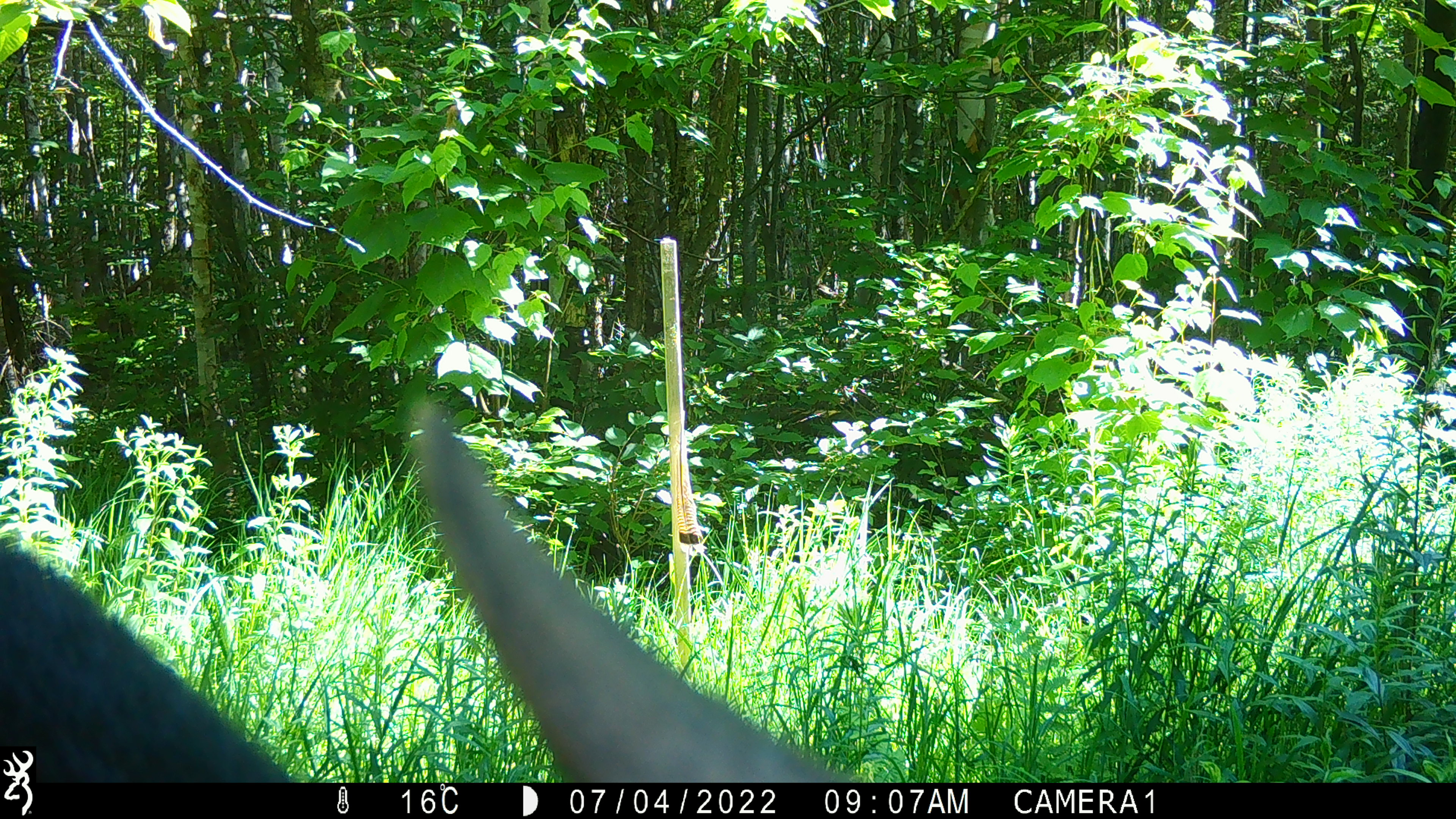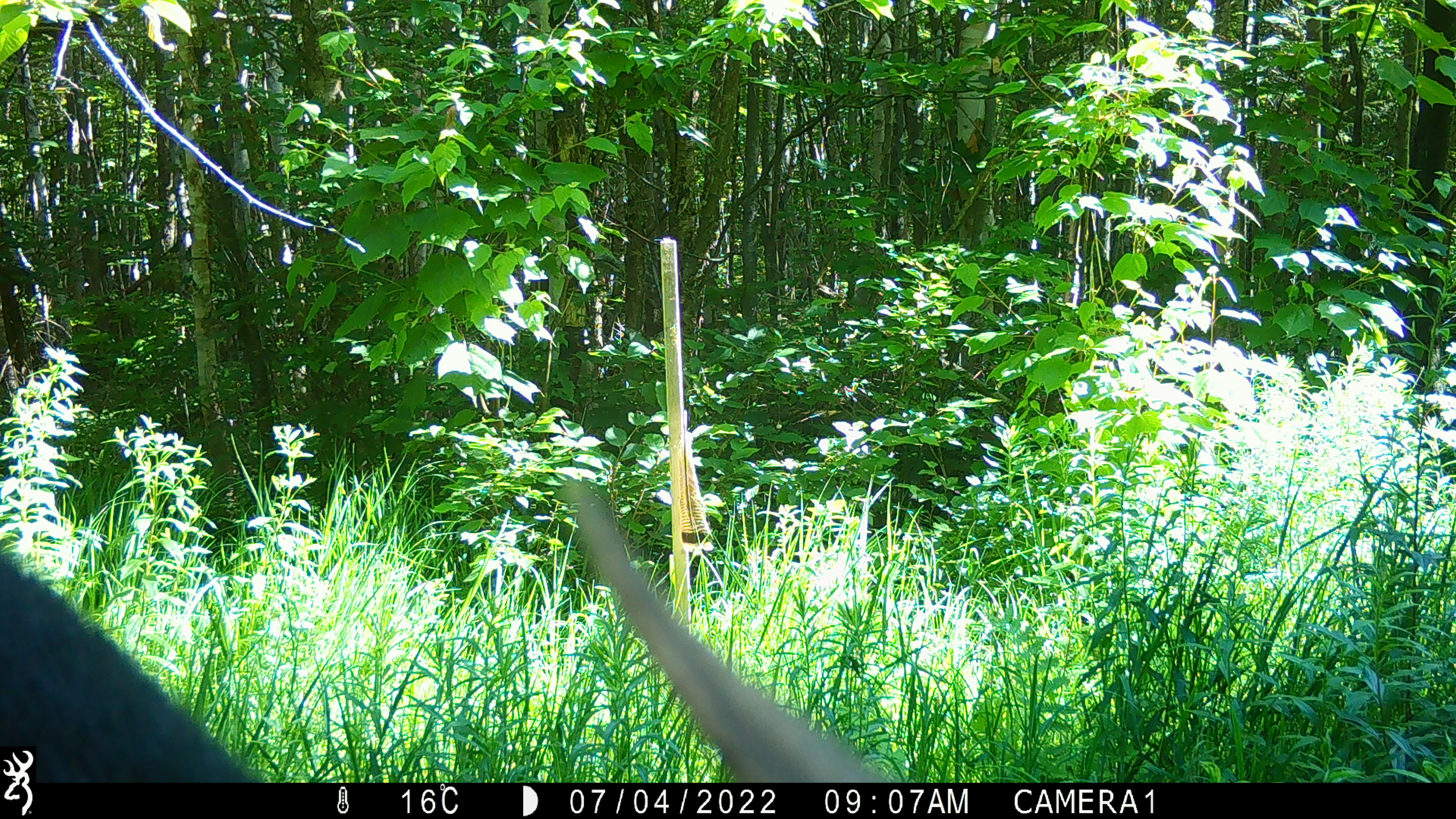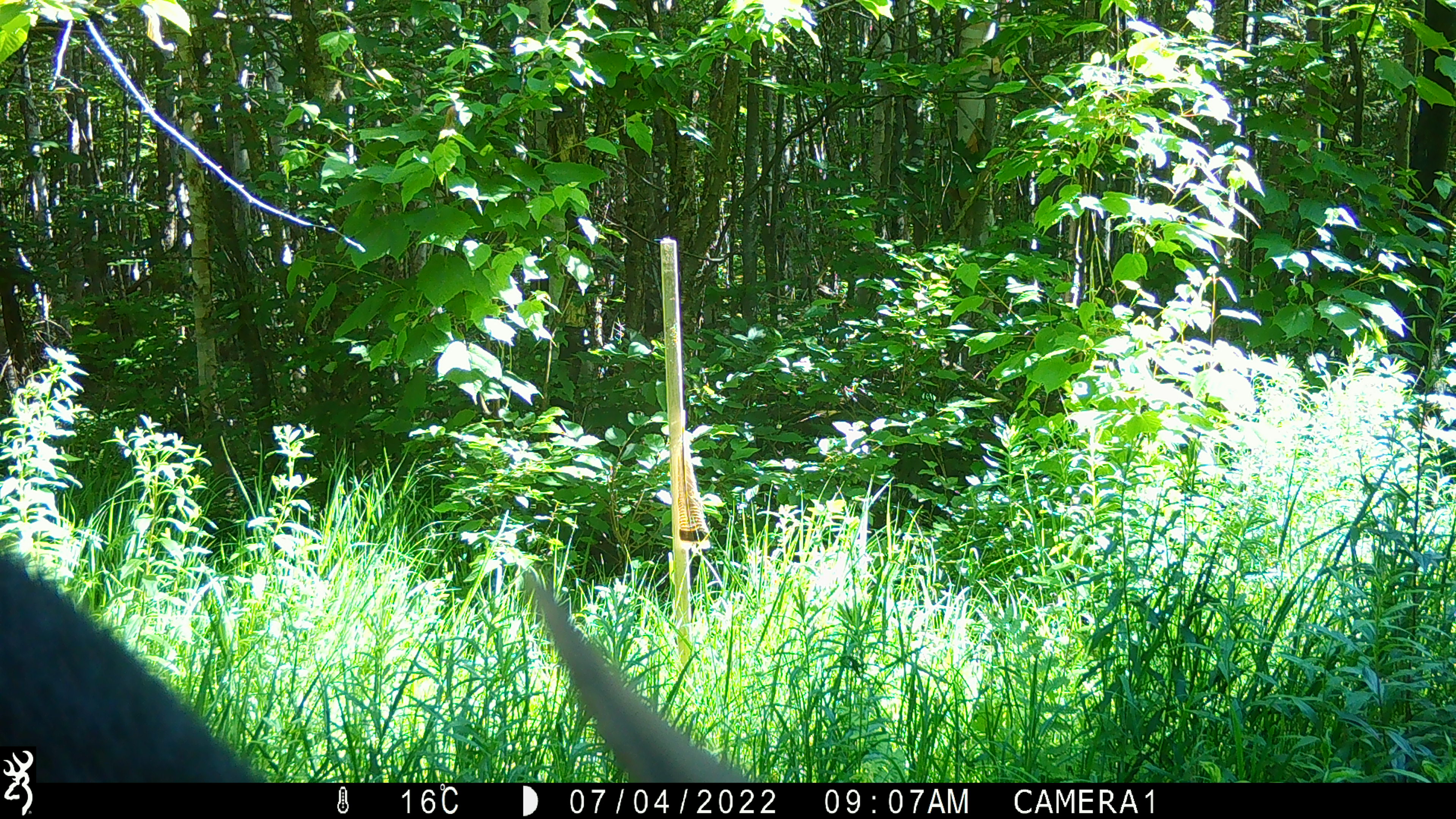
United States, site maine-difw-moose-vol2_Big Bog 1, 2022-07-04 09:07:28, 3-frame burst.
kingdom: Animalia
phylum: Chordata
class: Mammalia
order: Artiodactyla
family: Cervidae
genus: Alces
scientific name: Alces alces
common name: moose